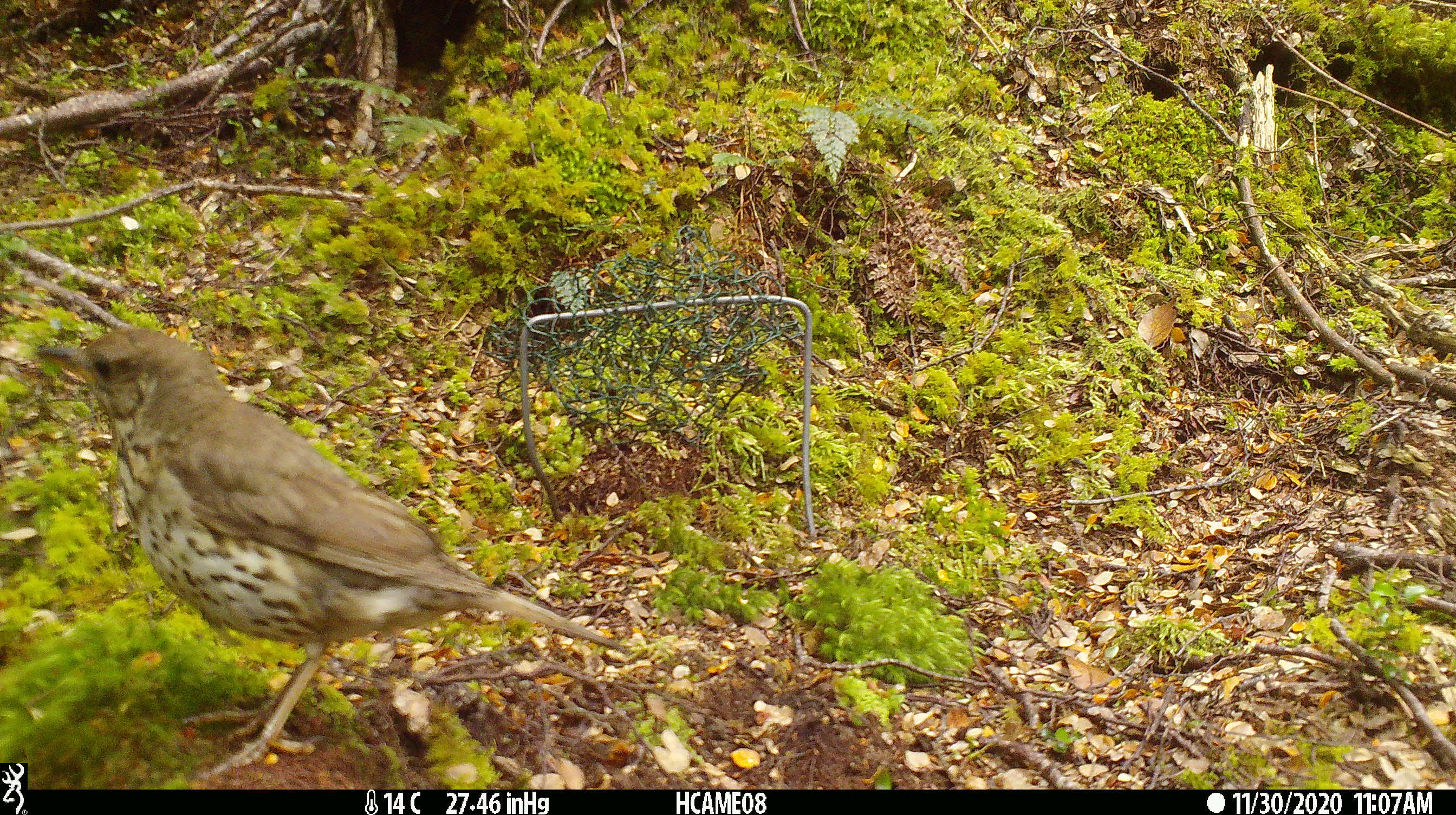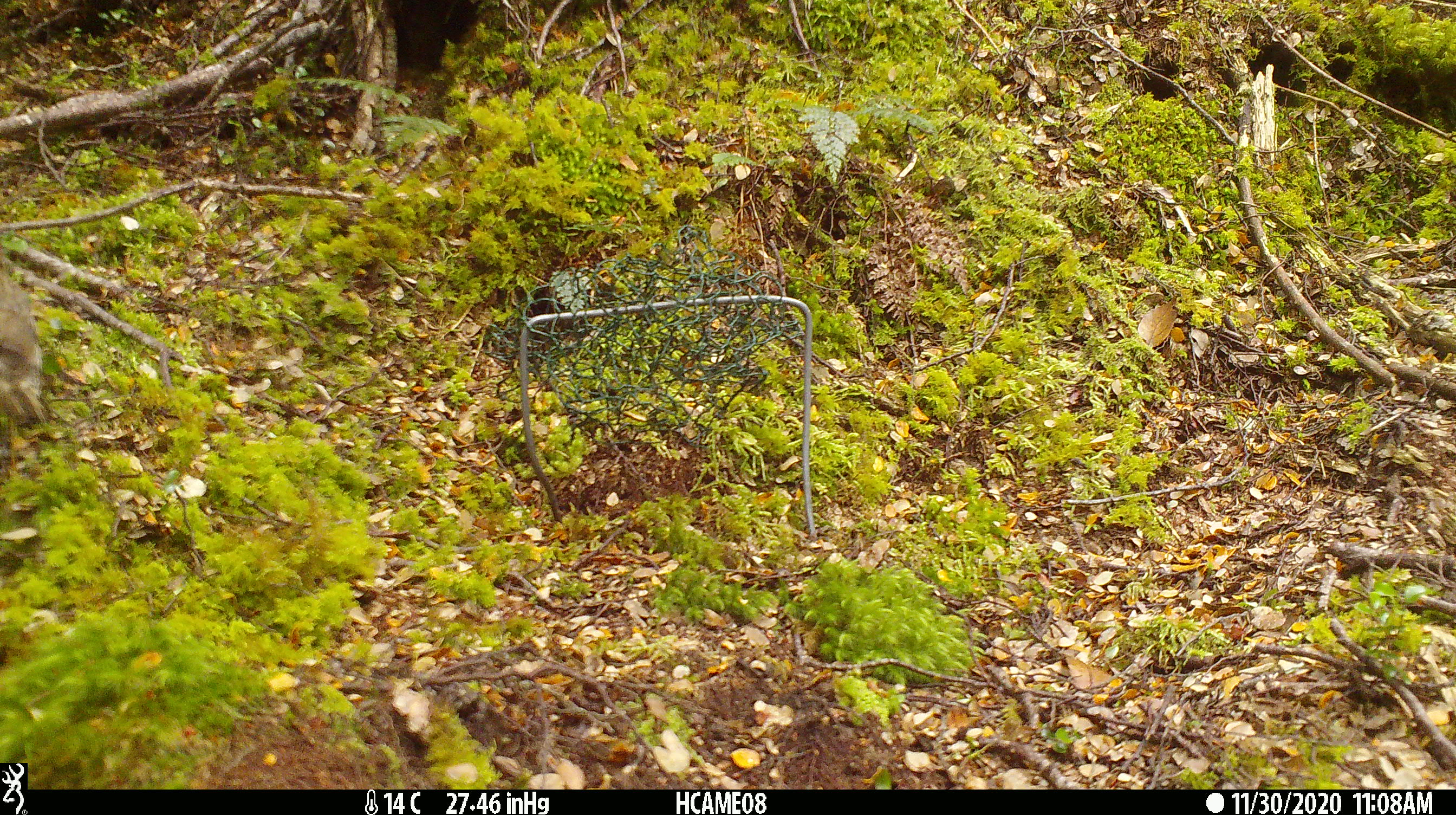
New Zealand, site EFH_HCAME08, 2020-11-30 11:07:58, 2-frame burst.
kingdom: Animalia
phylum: Chordata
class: Aves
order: Passeriformes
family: Turdidae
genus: Turdus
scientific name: Turdus philomelos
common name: song thrush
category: thrush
Thrush (song thrush) (Turdus philomelos).